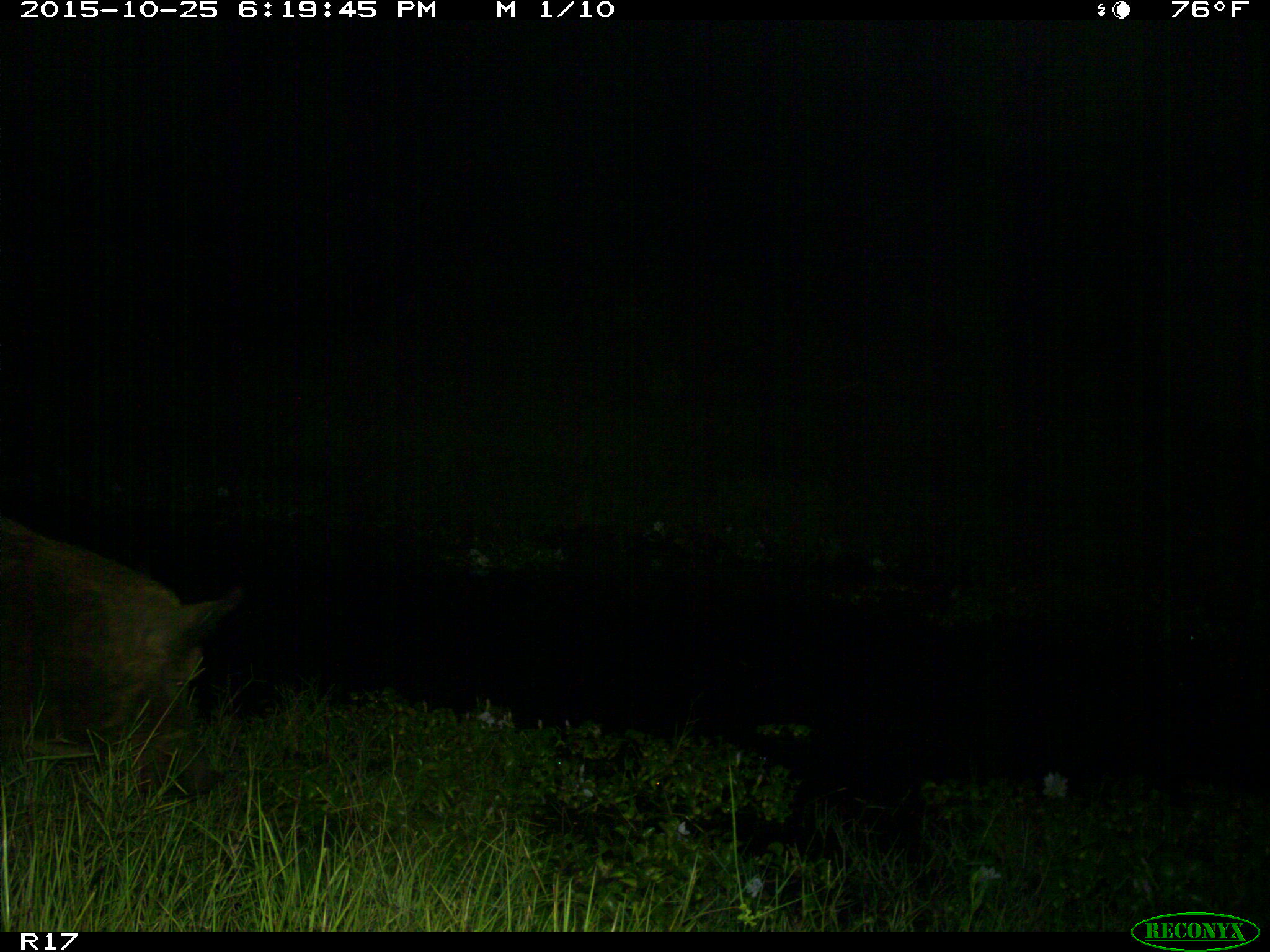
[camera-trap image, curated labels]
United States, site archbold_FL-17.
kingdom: Animalia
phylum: Chordata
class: Mammalia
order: Artiodactyla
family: Suidae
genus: Sus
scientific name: Sus scrofa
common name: wild boar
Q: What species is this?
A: Sus scrofa (wild boar).